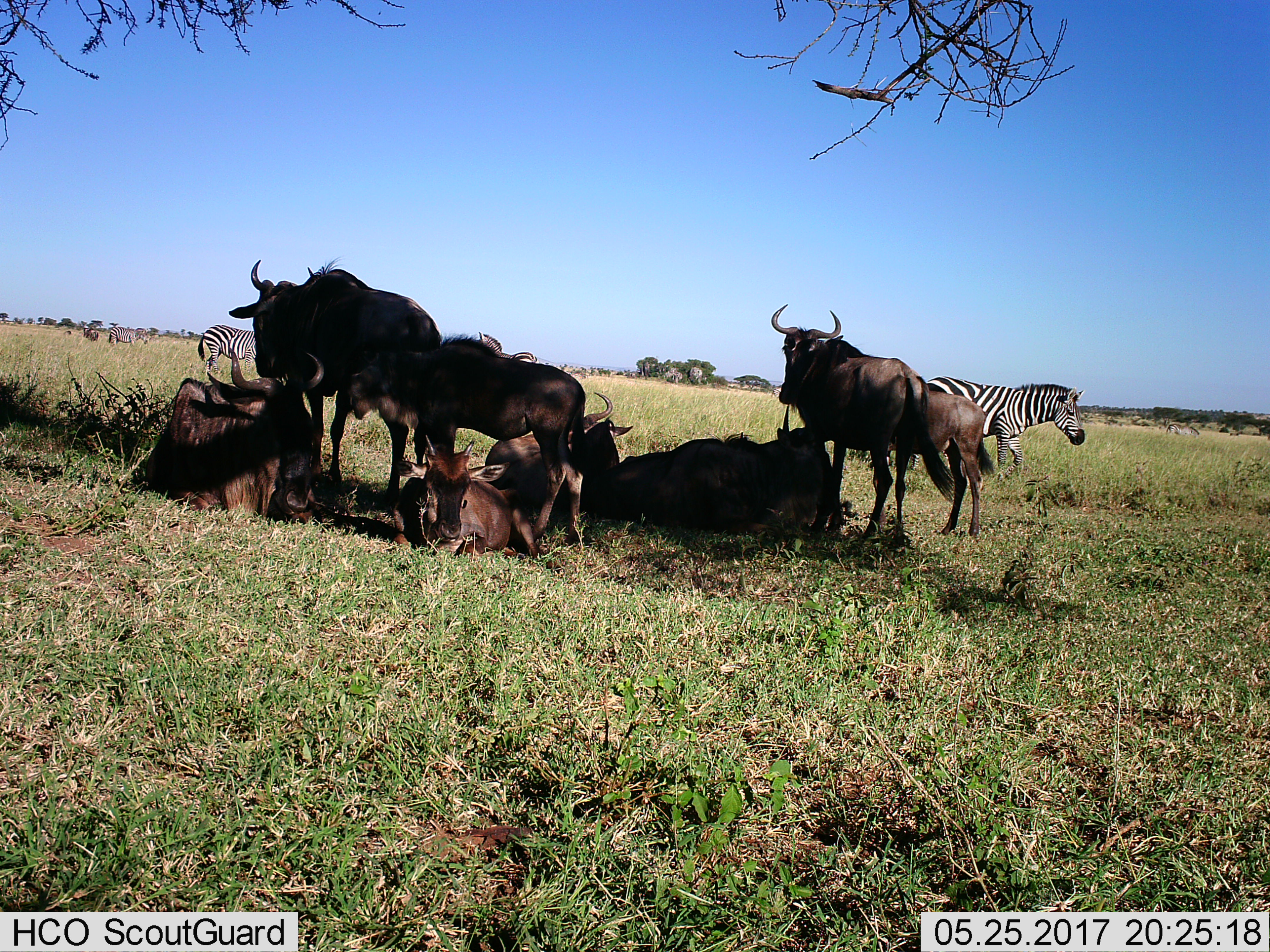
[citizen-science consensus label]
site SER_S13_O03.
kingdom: Animalia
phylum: Chordata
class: Mammalia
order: Artiodactyla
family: Bovidae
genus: Connochaetes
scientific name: Connochaetes taurinus taurinus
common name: blue wildebeest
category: wildebeestblue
Wildebeestblue (blue wildebeest) (Connochaetes taurinus taurinus), count 9. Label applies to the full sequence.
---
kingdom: Animalia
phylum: Chordata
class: Mammalia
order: Perissodactyla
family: Equidae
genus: Equus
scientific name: Equus quagga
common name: plains zebra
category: zebraplains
Zebraplains (plains zebra) (Equus quagga), count 4. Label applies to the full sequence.